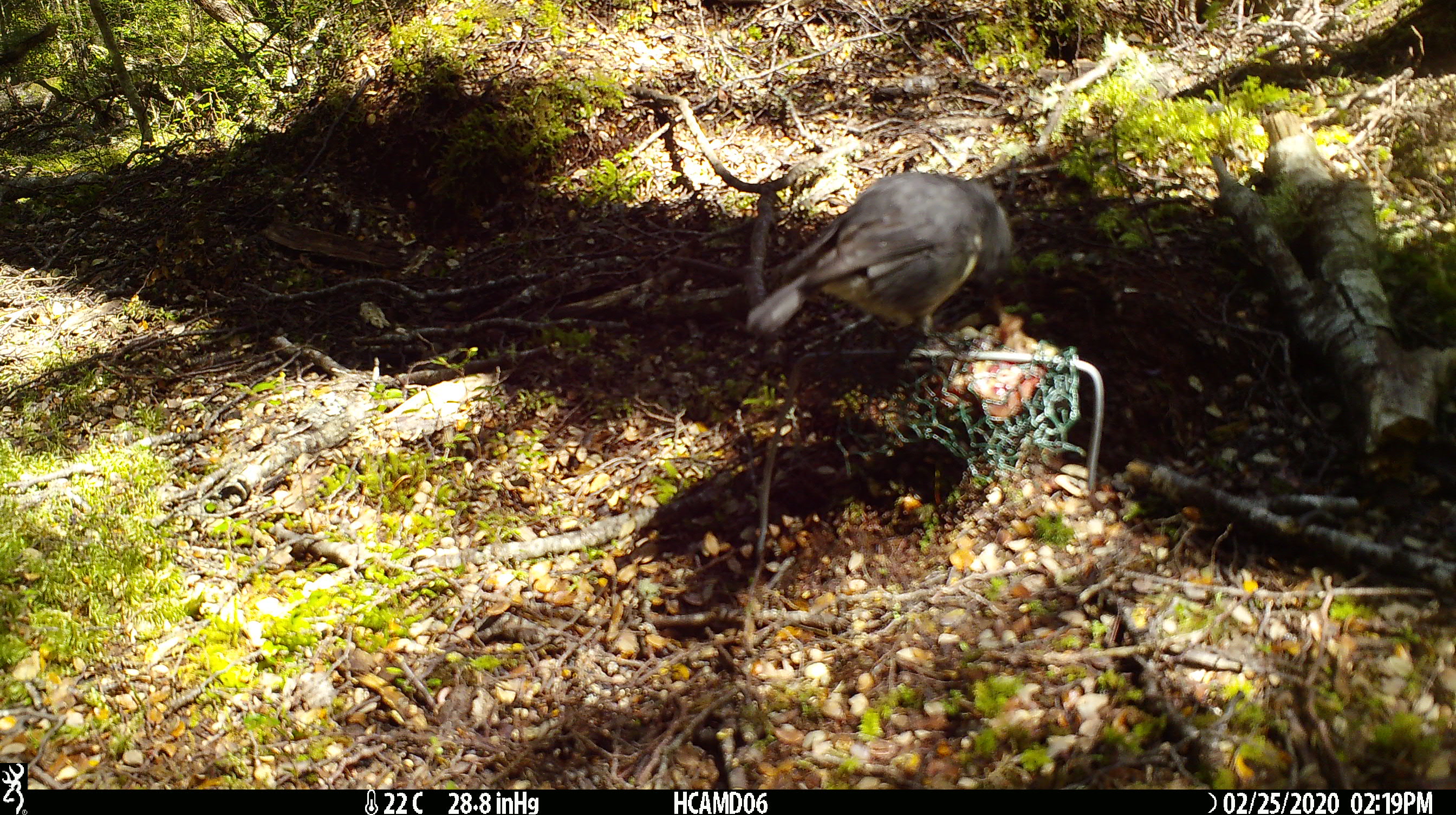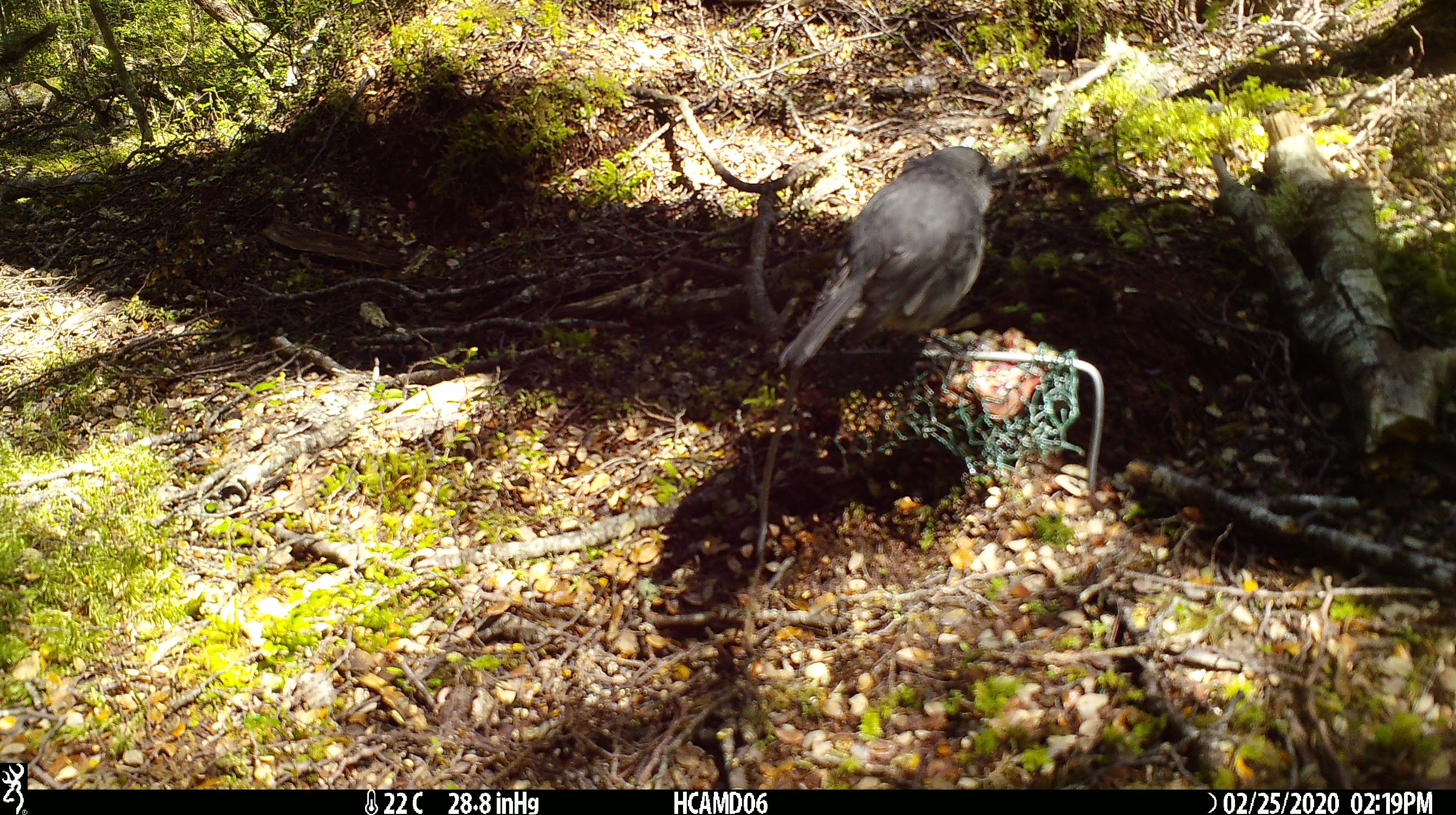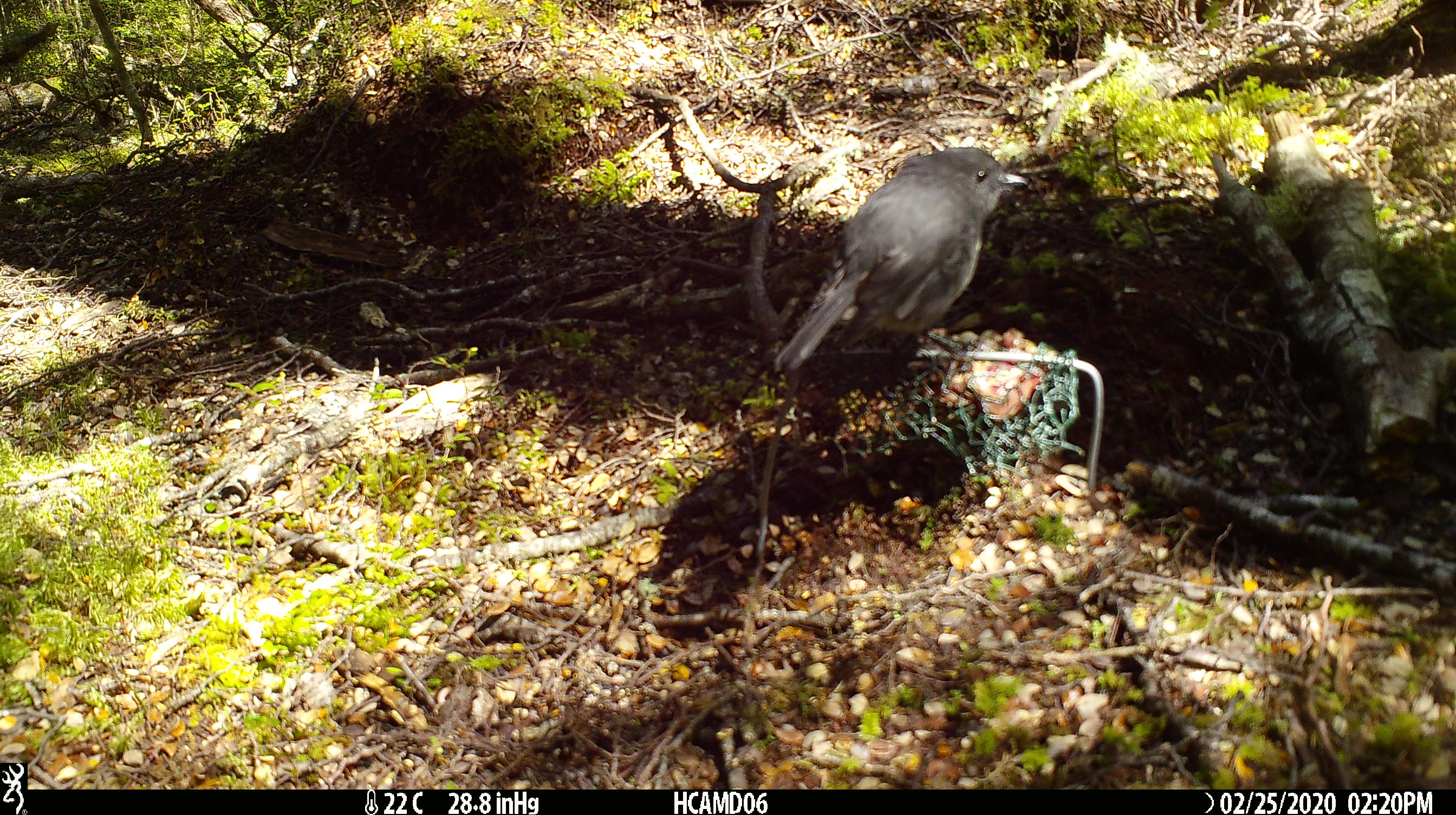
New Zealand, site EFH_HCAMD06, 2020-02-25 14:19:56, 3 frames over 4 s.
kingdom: Animalia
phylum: Chordata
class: Aves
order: Passeriformes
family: Petroicidae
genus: Petroica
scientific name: Petroica australis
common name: new zealand robin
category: robin